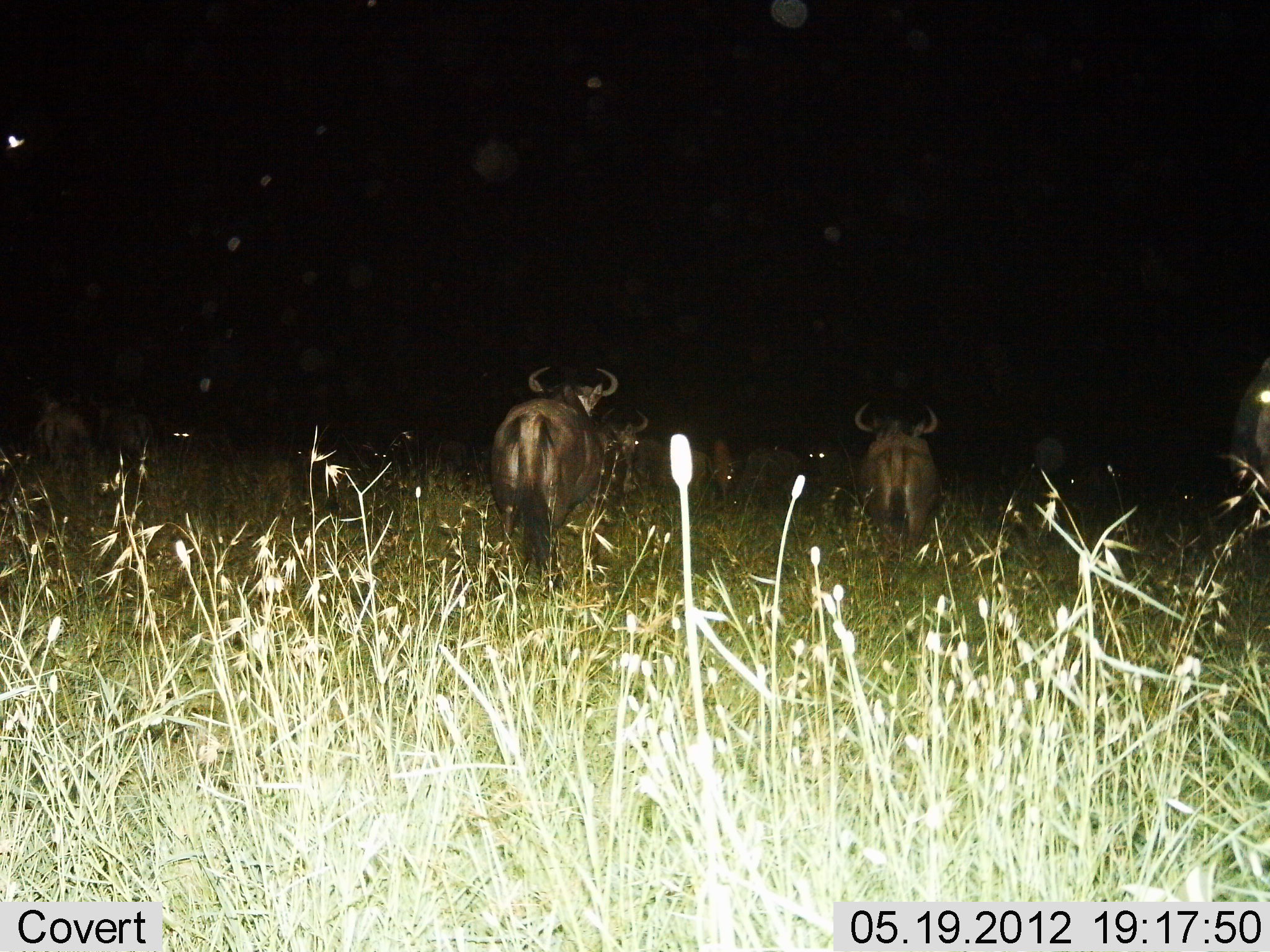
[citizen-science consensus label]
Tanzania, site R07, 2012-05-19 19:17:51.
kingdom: Animalia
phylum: Chordata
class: Mammalia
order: Artiodactyla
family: Bovidae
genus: Connochaetes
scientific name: Connochaetes taurinus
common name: blue wildebeest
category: wildebeest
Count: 11-50.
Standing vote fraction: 60%.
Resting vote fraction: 10%.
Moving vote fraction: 30%.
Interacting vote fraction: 0%.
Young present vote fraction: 0%.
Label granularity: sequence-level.